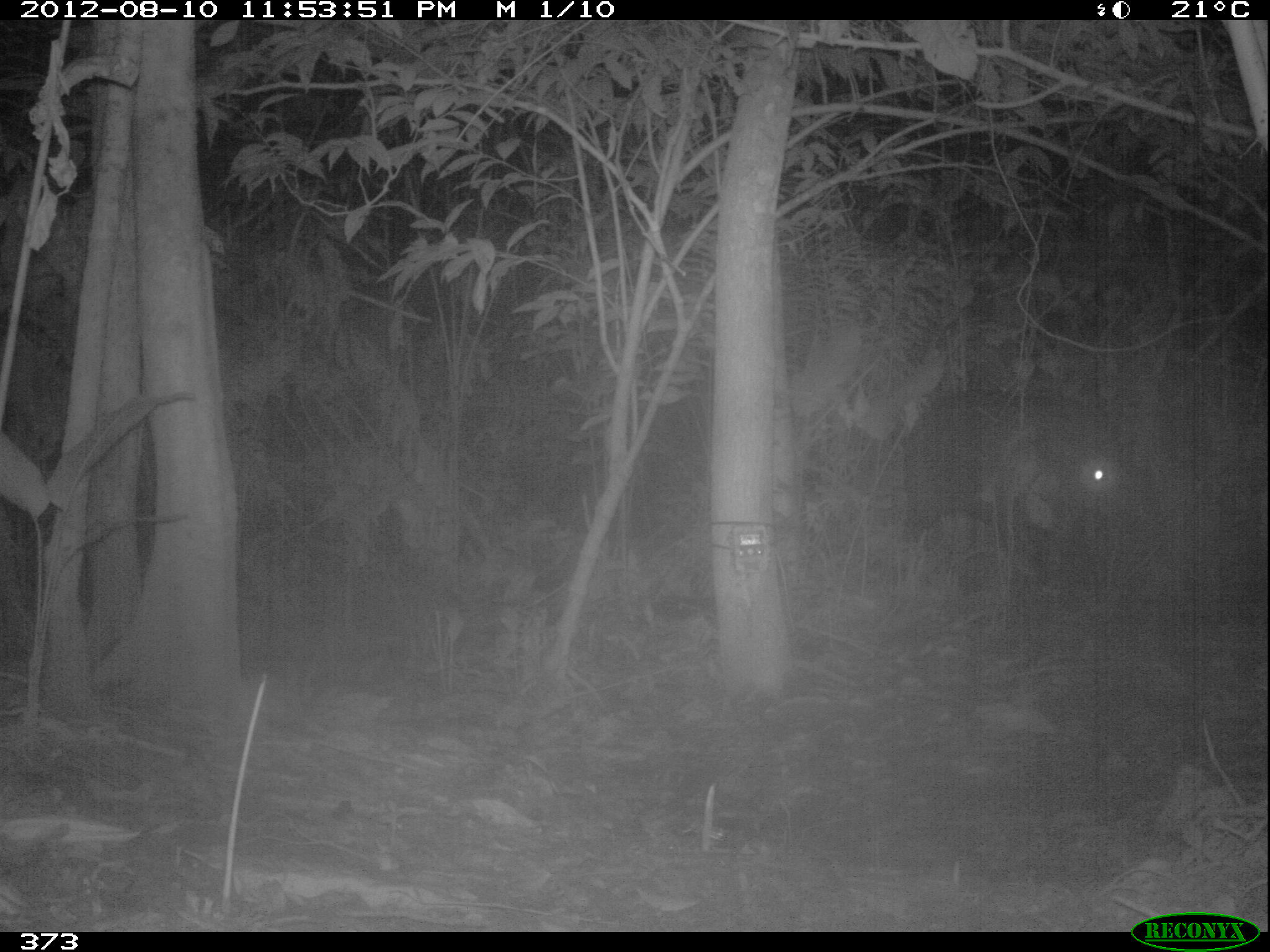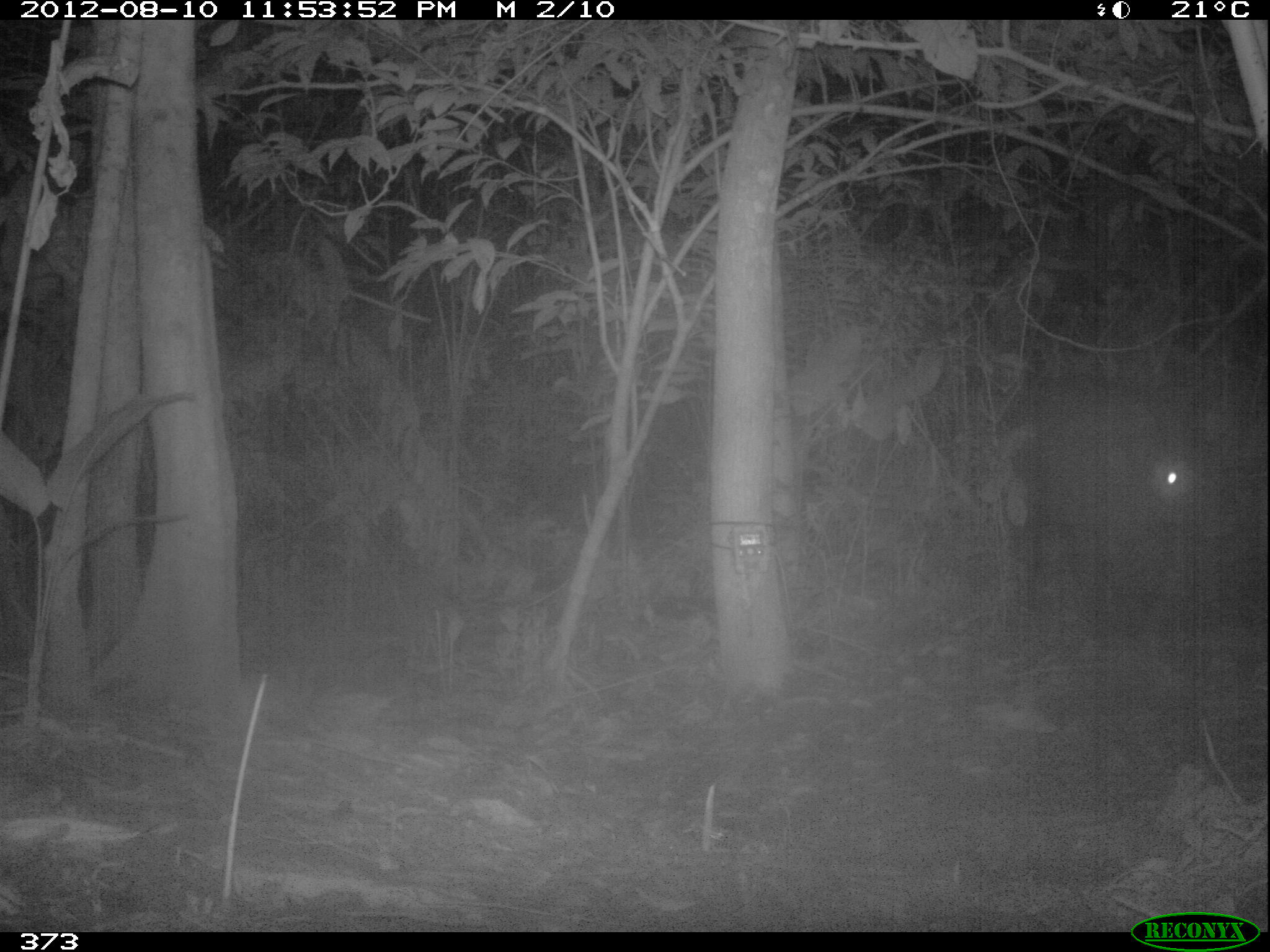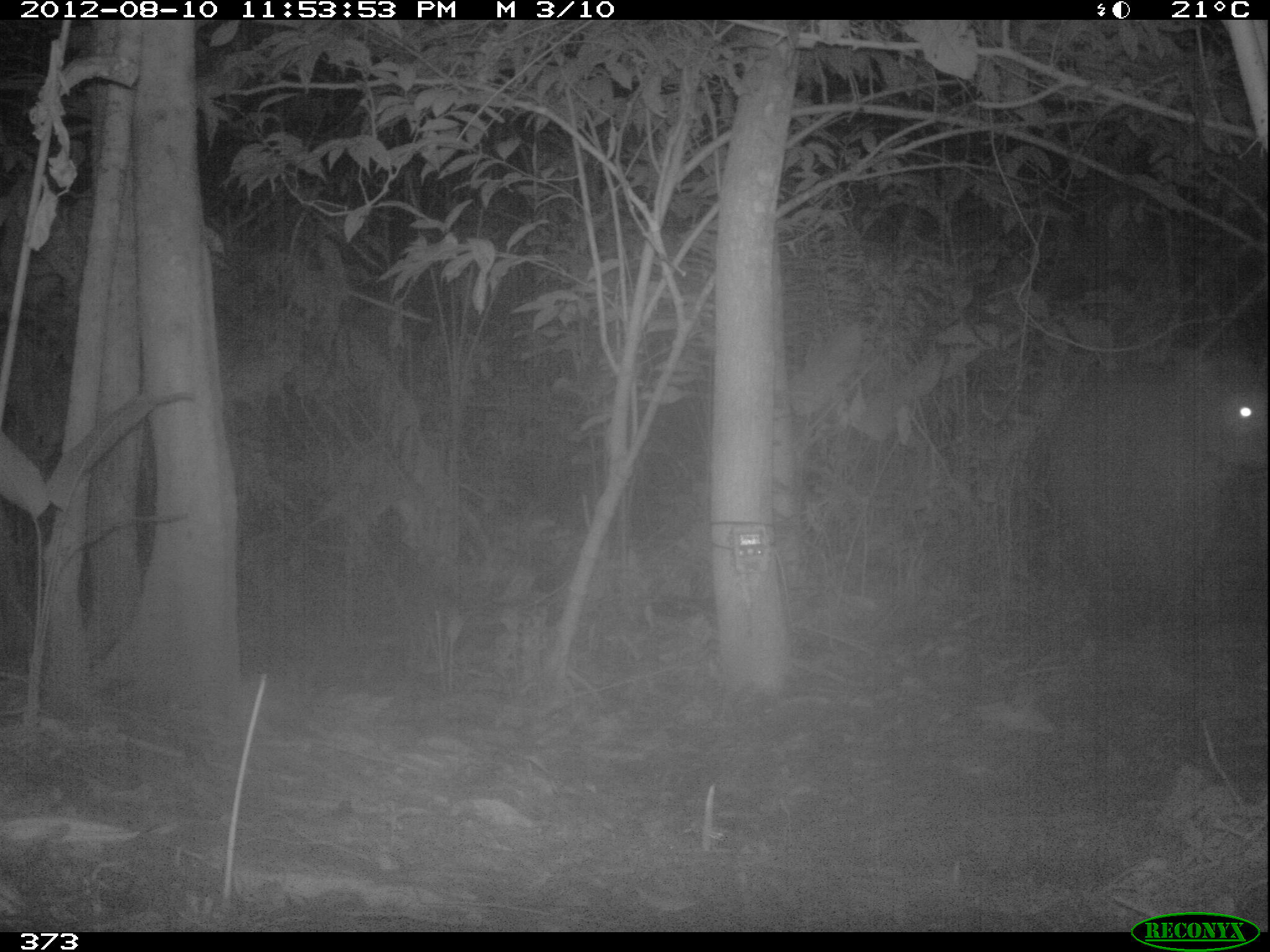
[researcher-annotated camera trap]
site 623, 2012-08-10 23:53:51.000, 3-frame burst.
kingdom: Animalia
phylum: Chordata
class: Mammalia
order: Perissodactyla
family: Tapiridae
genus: Tapirus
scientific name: Tapirus terrestris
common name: south american tapir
Tapirus terrestris (south american tapir).